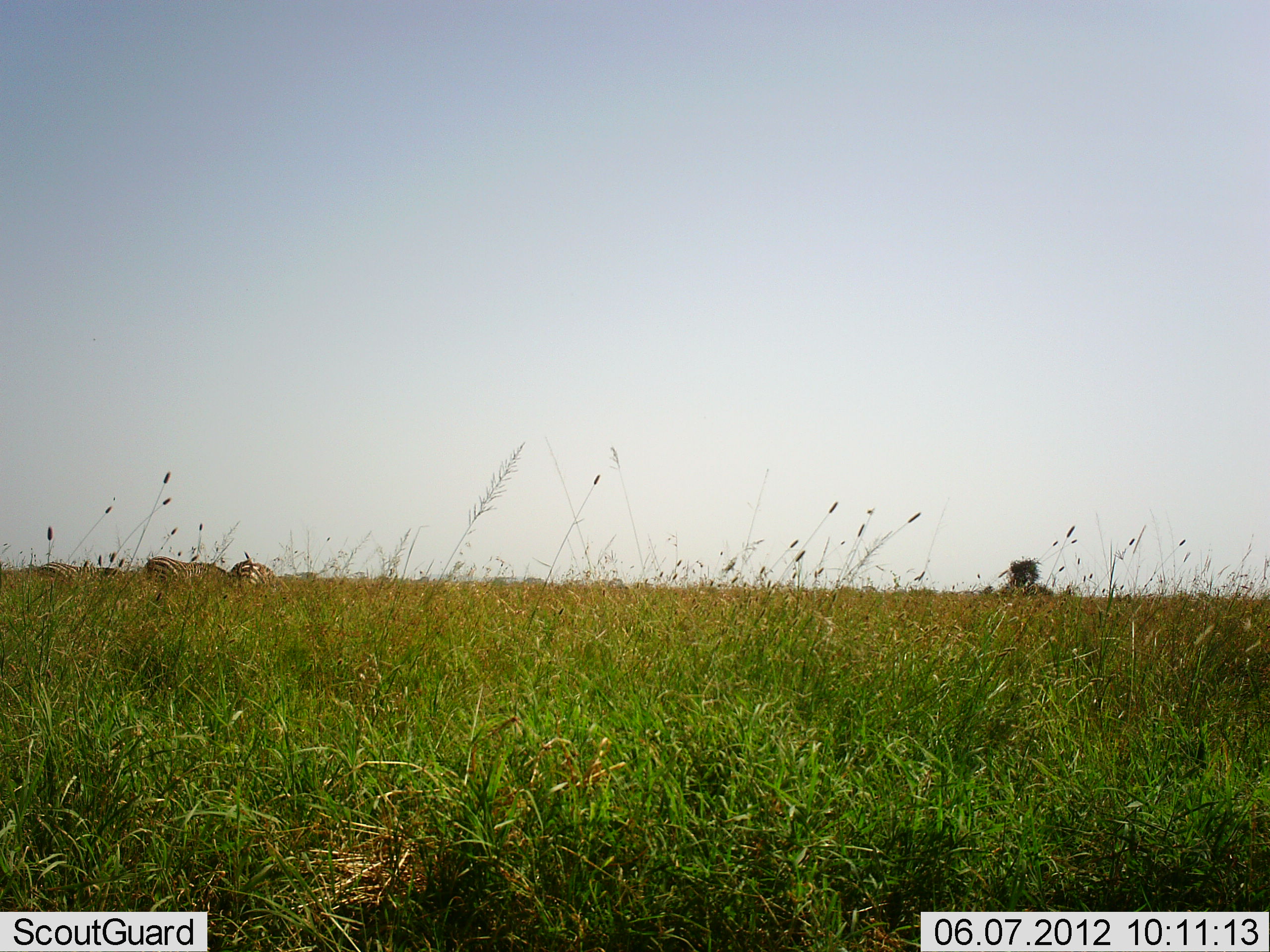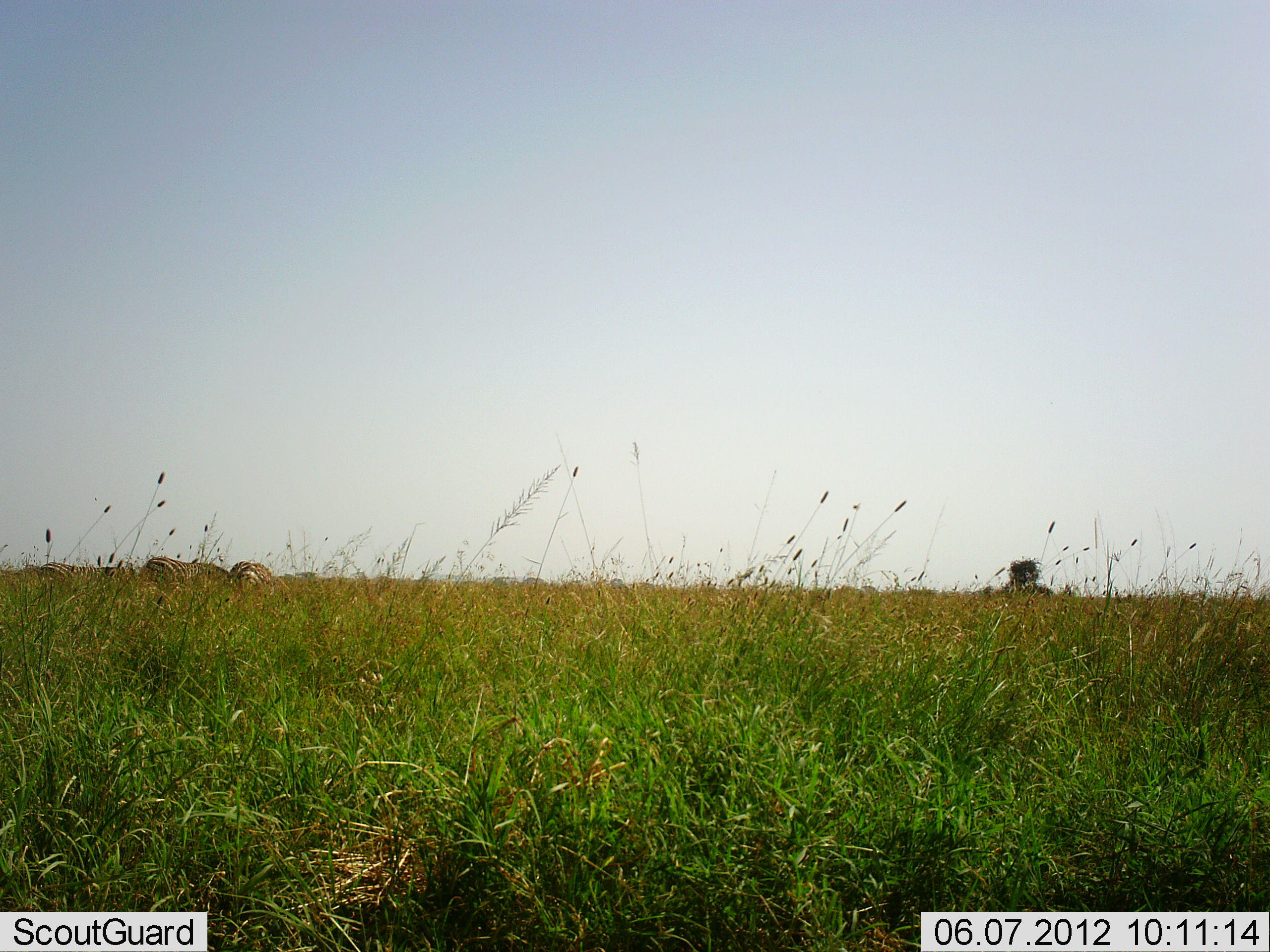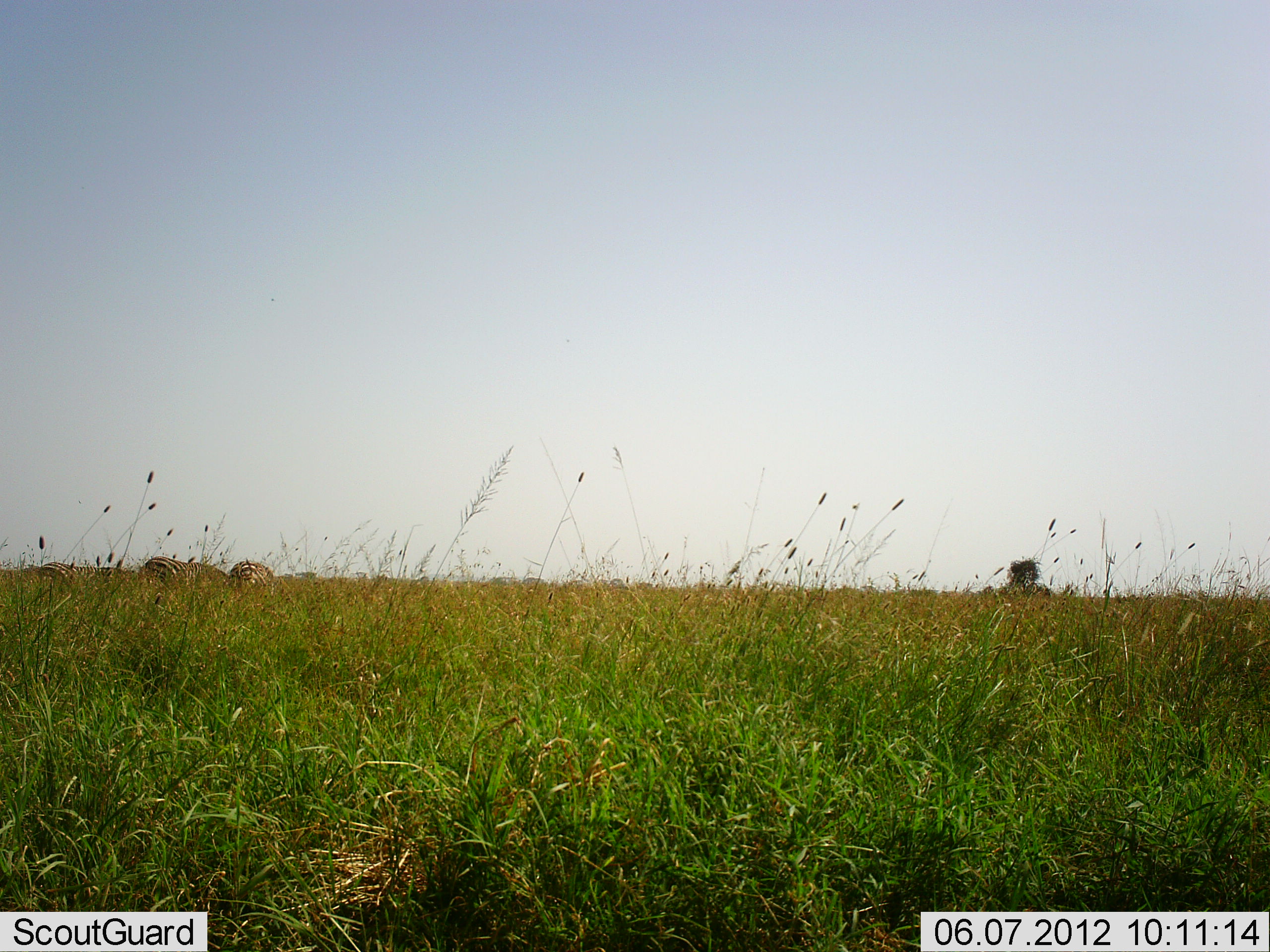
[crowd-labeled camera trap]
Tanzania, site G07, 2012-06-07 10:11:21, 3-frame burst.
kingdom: Animalia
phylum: Chordata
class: Mammalia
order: Perissodactyla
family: Equidae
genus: Equus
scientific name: Equus quagga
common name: plains zebra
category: zebra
Zebra (plains zebra) (Equus quagga), count 3. Behavior (volunteer vote fractions): standing 60%, resting 10%, moving 0%, interacting 0%. Young present (vote fraction): 0%. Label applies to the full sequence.